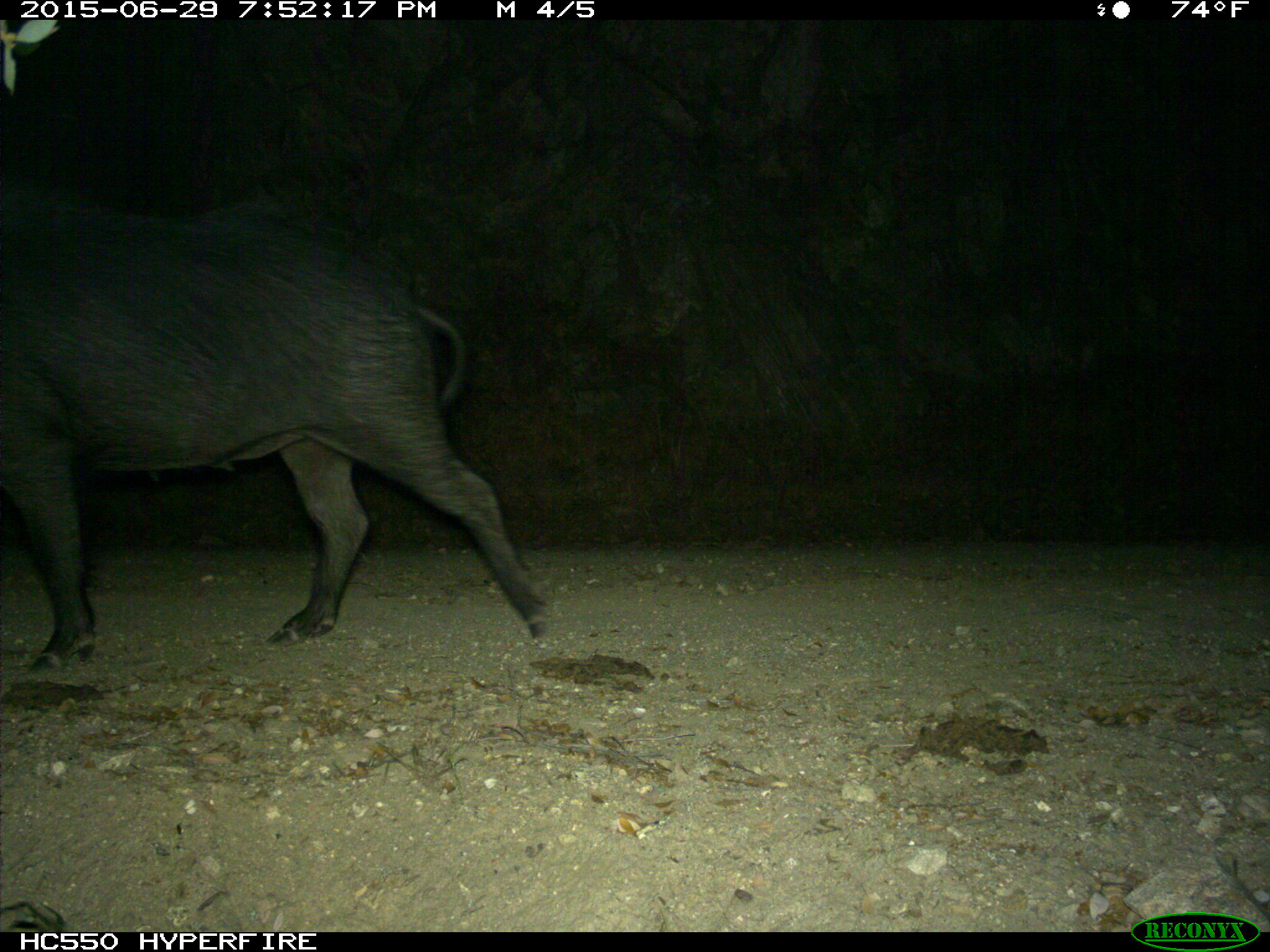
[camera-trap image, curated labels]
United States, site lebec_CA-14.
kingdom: Animalia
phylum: Chordata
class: Mammalia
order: Artiodactyla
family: Suidae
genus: Sus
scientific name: Sus scrofa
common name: wild boar